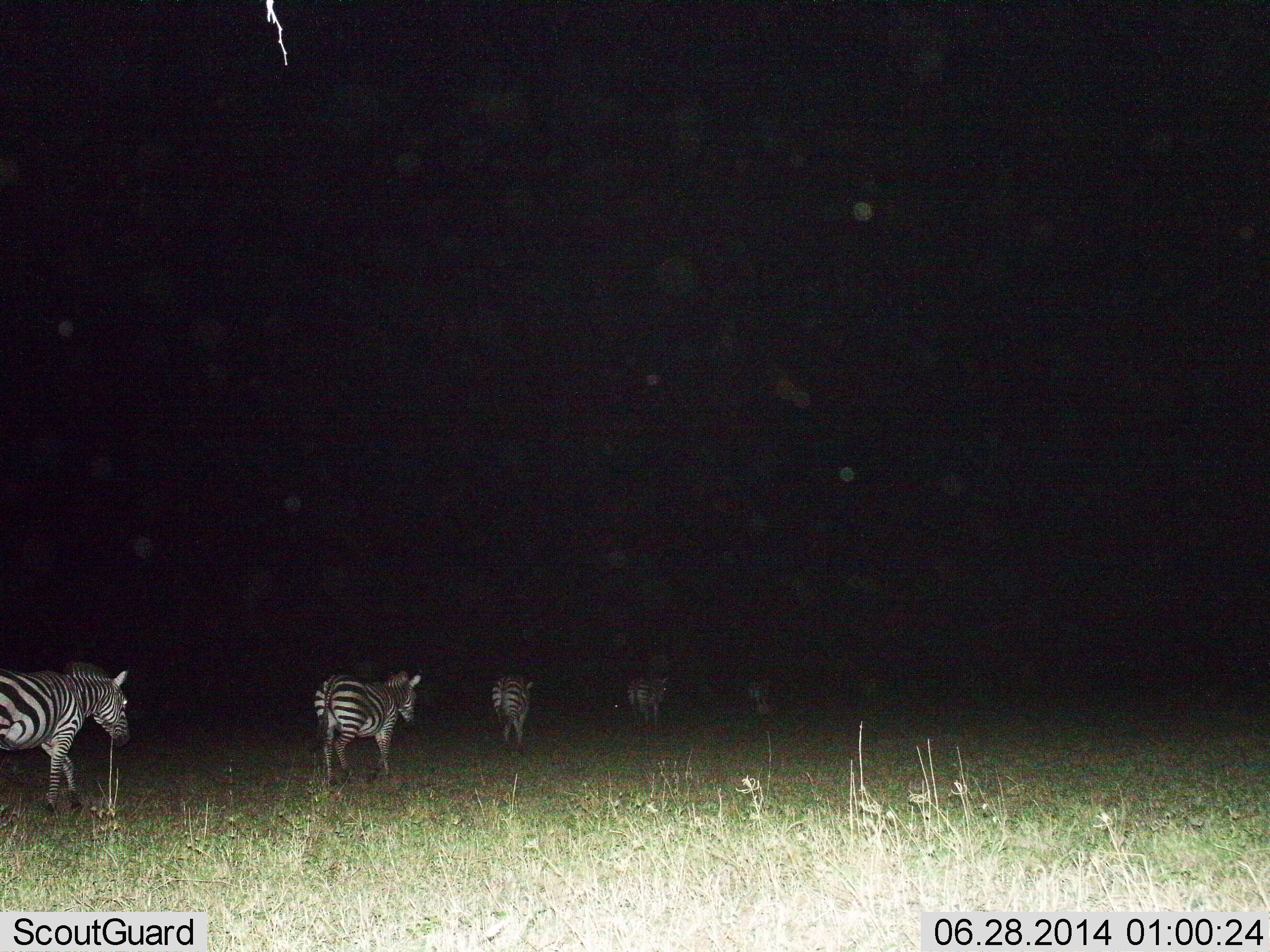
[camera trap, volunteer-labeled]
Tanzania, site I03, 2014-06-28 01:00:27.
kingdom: Animalia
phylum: Chordata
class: Mammalia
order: Perissodactyla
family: Equidae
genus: Equus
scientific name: Equus quagga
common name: plains zebra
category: zebra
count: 5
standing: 10%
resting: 0%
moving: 100%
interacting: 0%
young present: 0%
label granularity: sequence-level